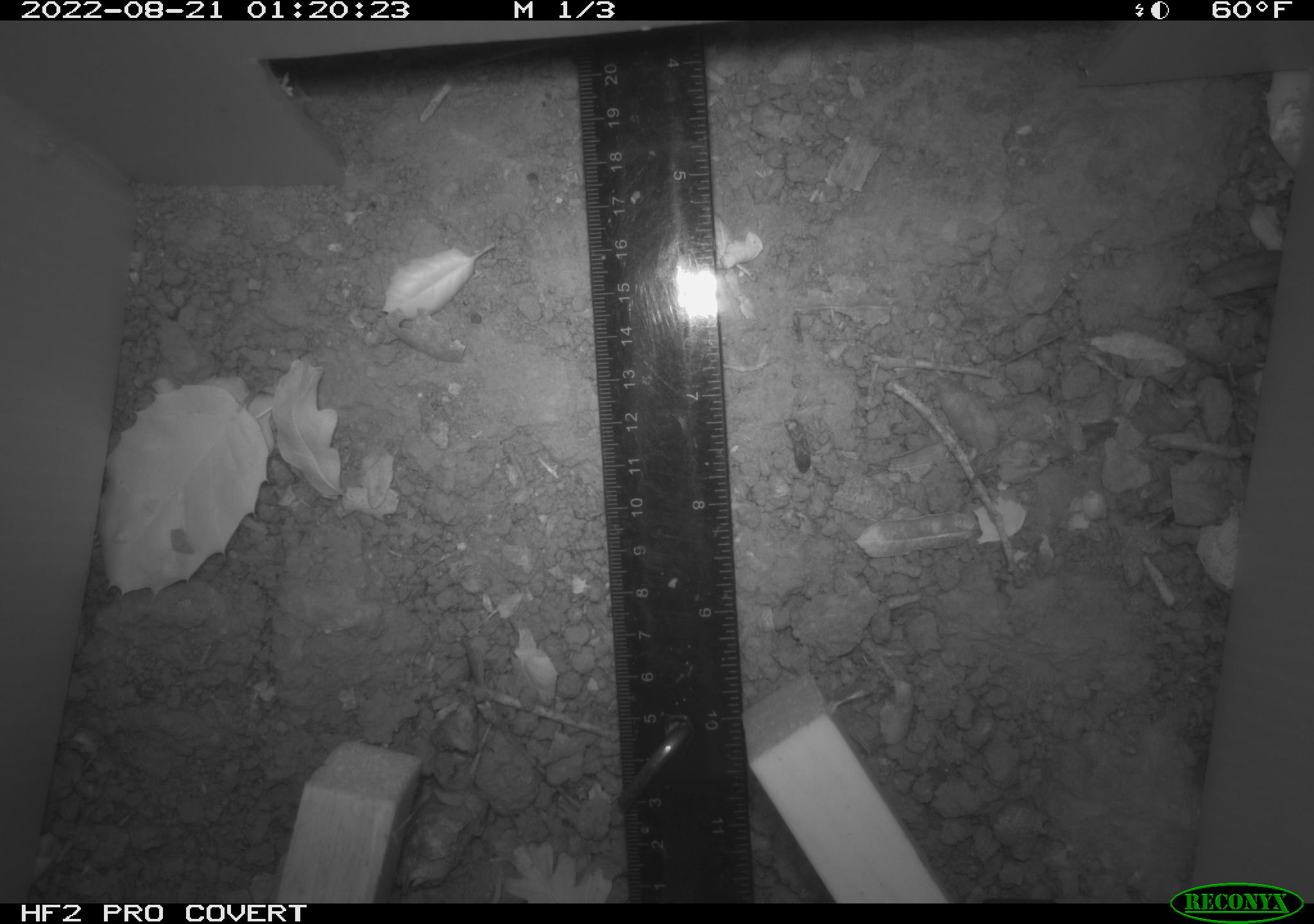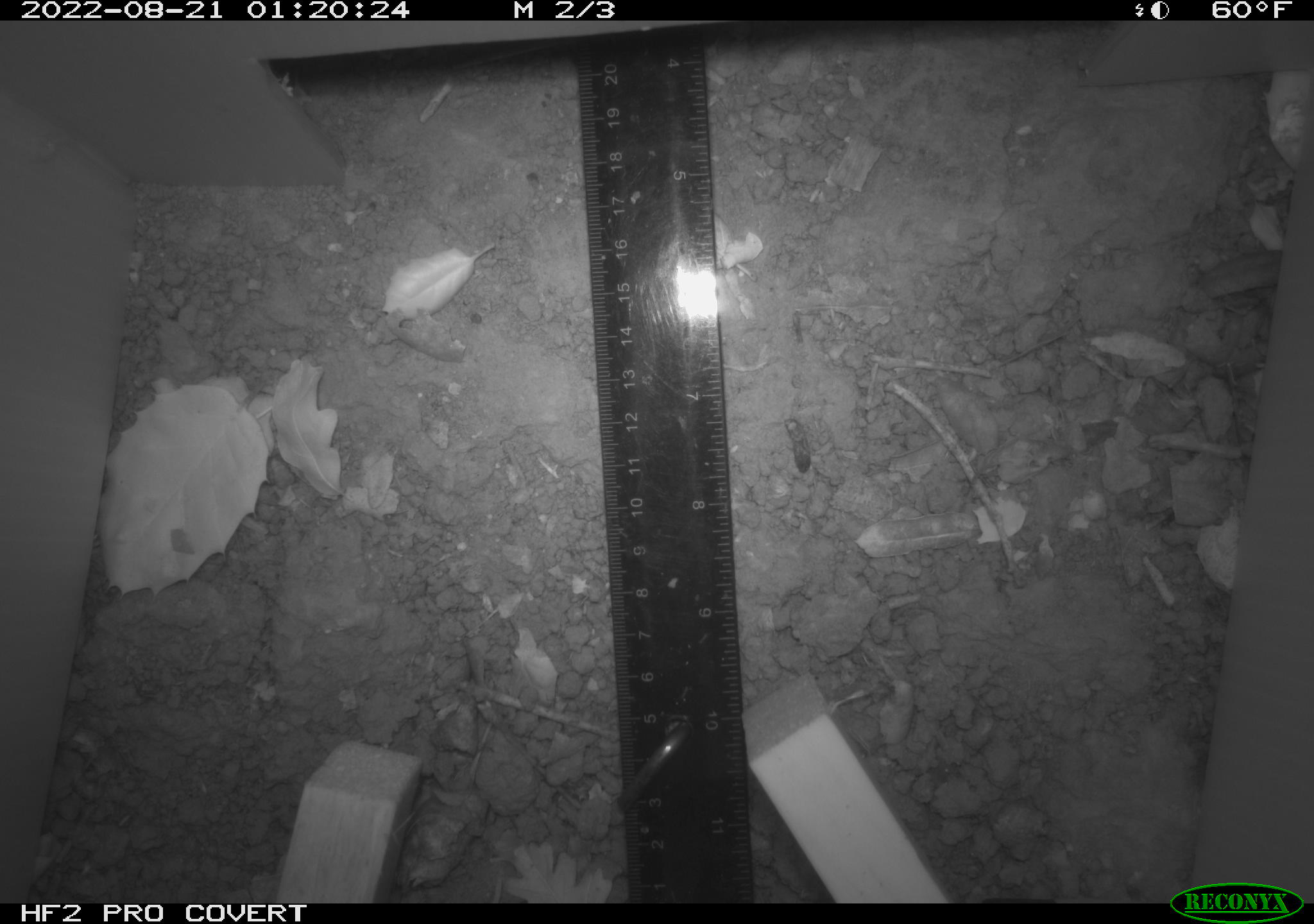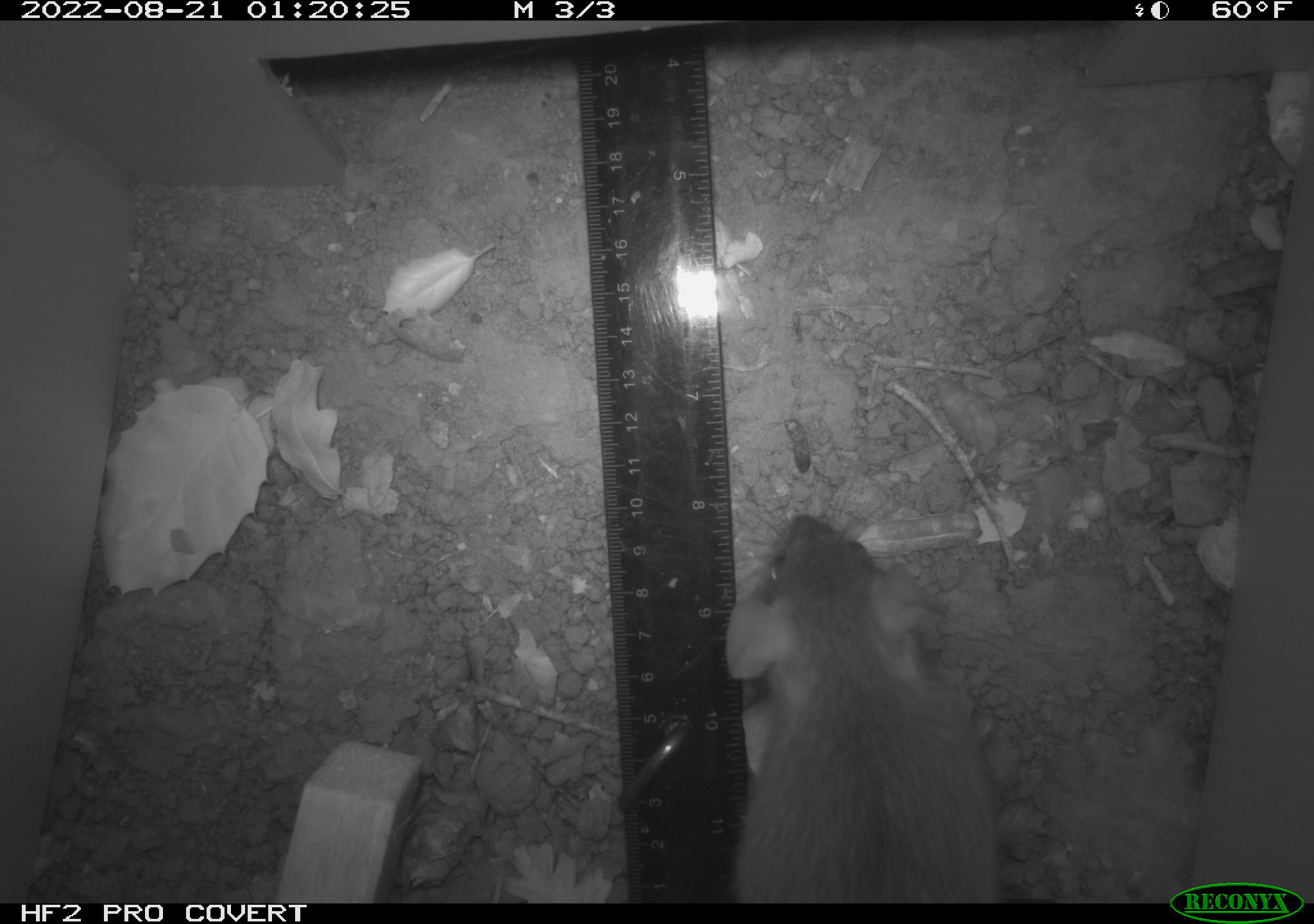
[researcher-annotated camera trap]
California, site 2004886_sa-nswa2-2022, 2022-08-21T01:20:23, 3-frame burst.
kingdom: Animalia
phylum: Chordata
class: Mammalia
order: Rodentia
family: Muridae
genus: Rattus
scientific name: Rattus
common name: rat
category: rattus species